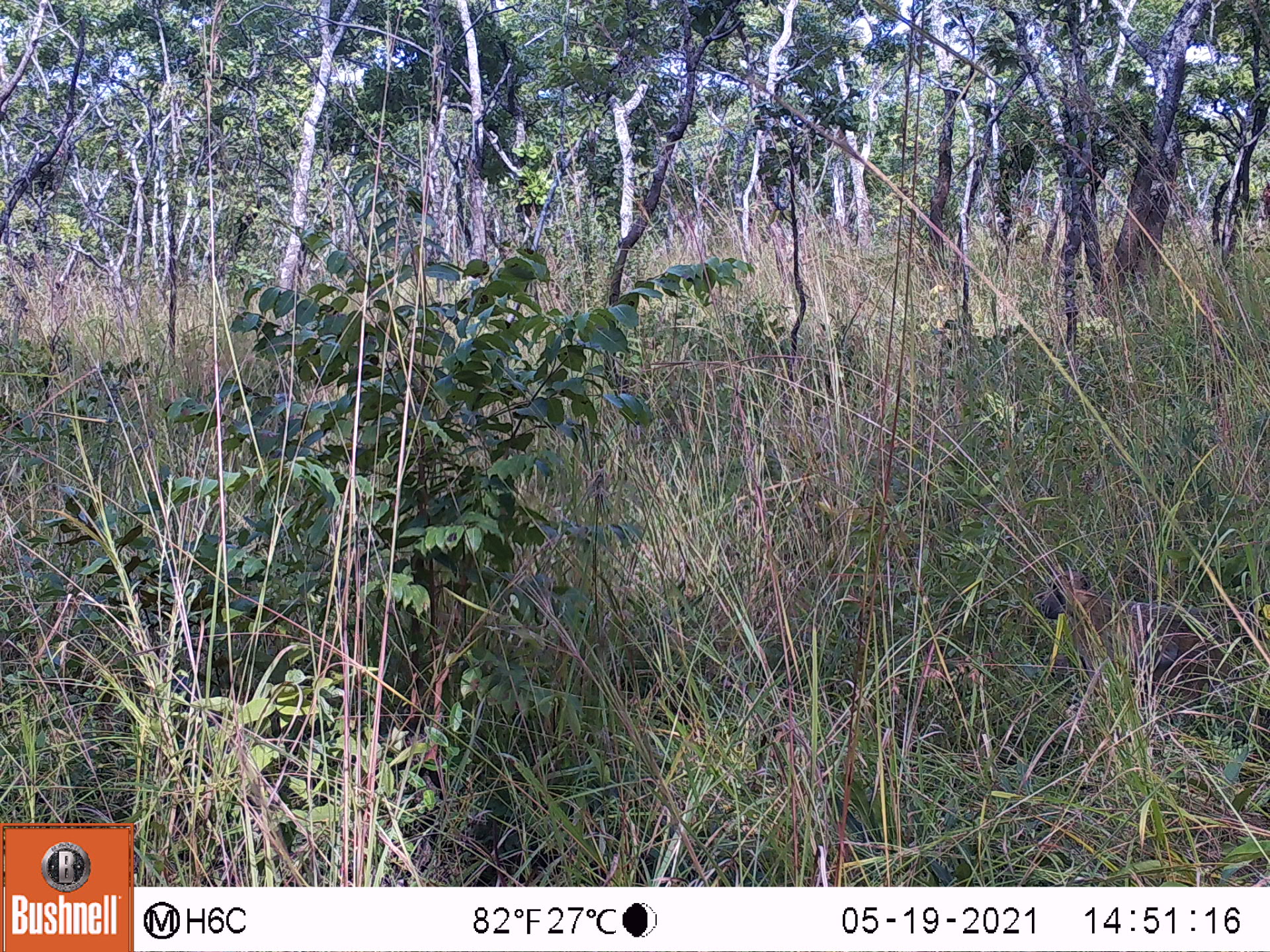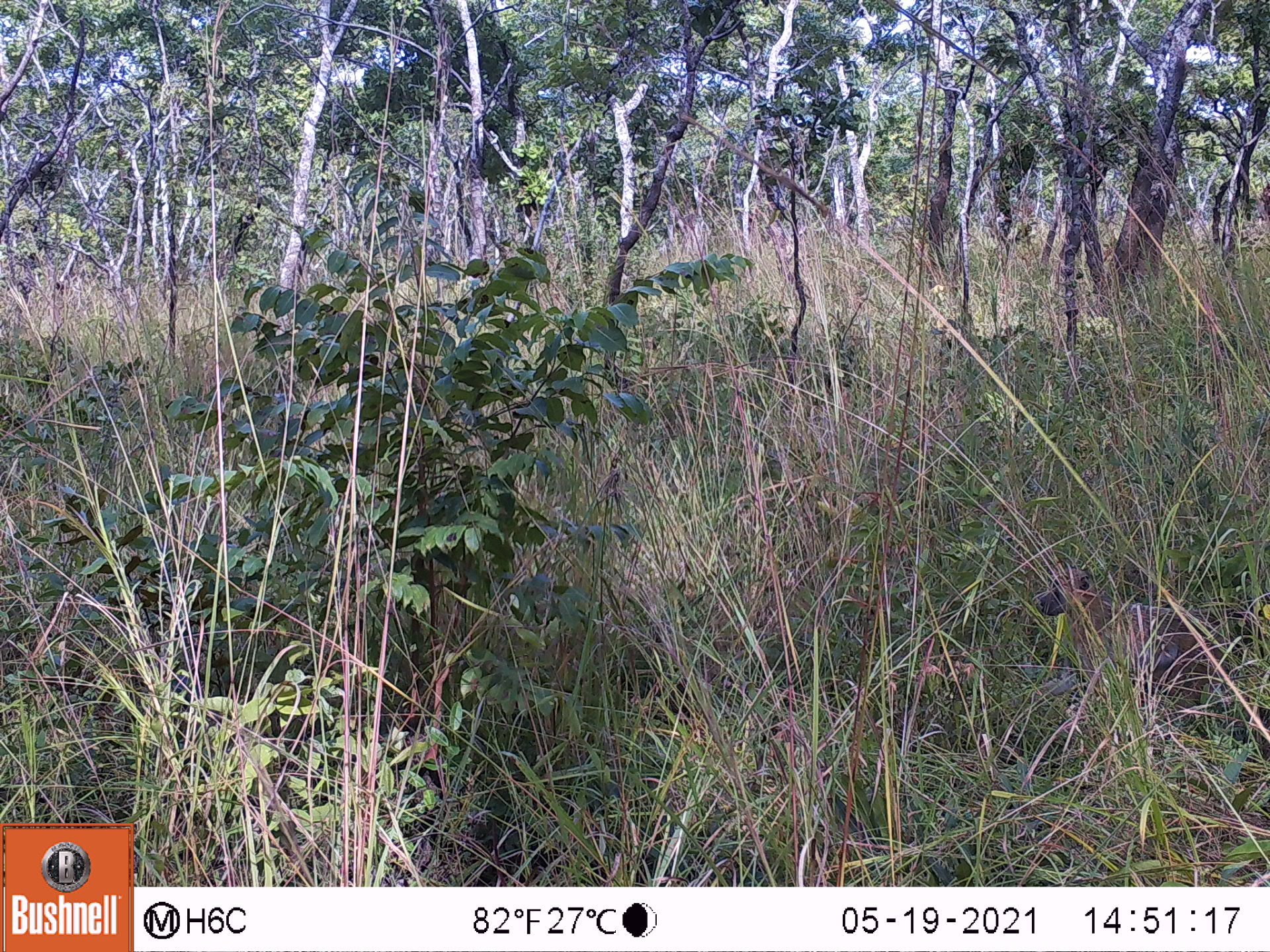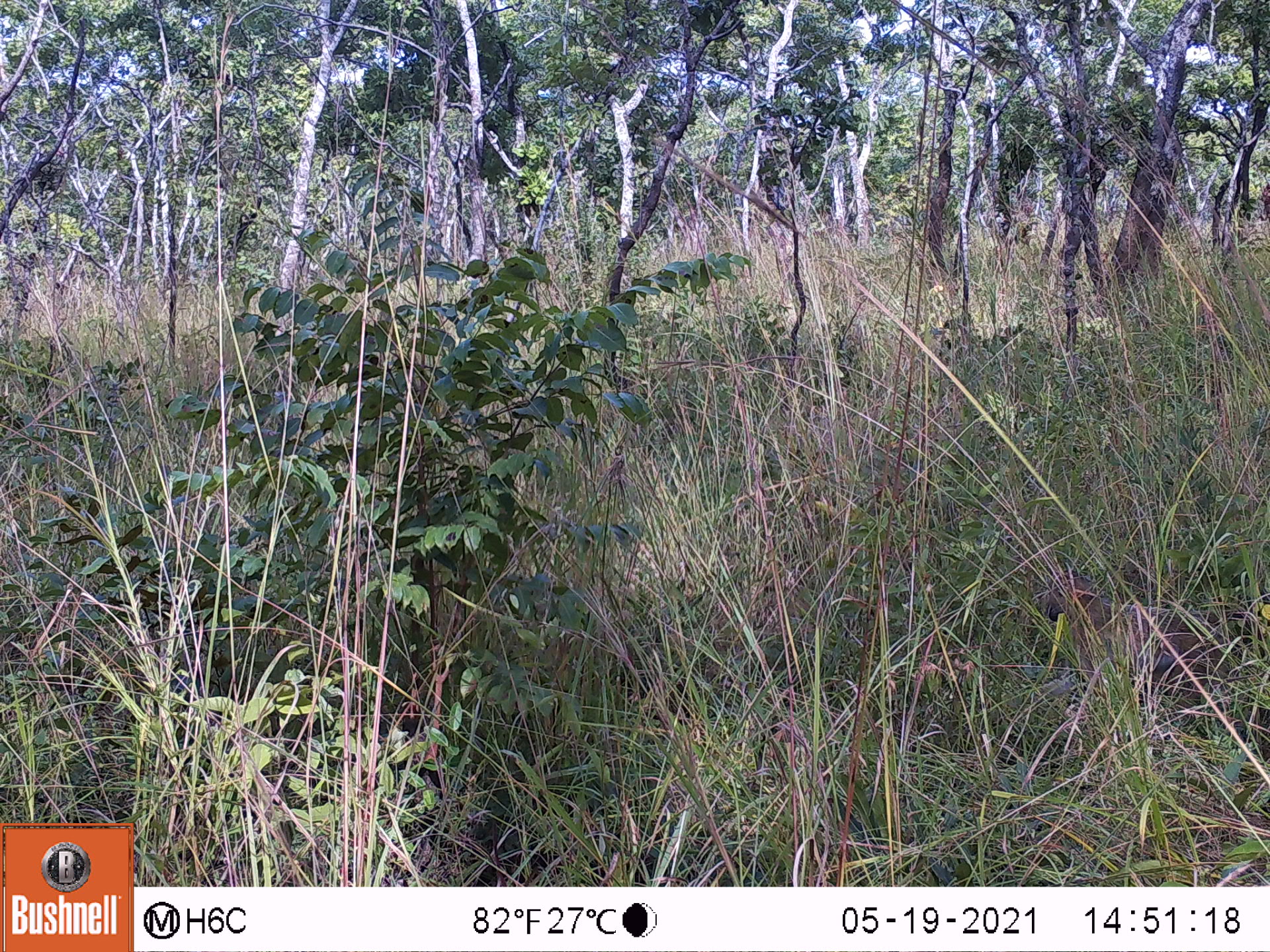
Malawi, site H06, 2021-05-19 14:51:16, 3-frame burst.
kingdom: Animalia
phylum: Chordata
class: Mammalia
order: Primates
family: Cercopithecidae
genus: Papio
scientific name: Papio cynocephalus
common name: yellow baboon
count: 1